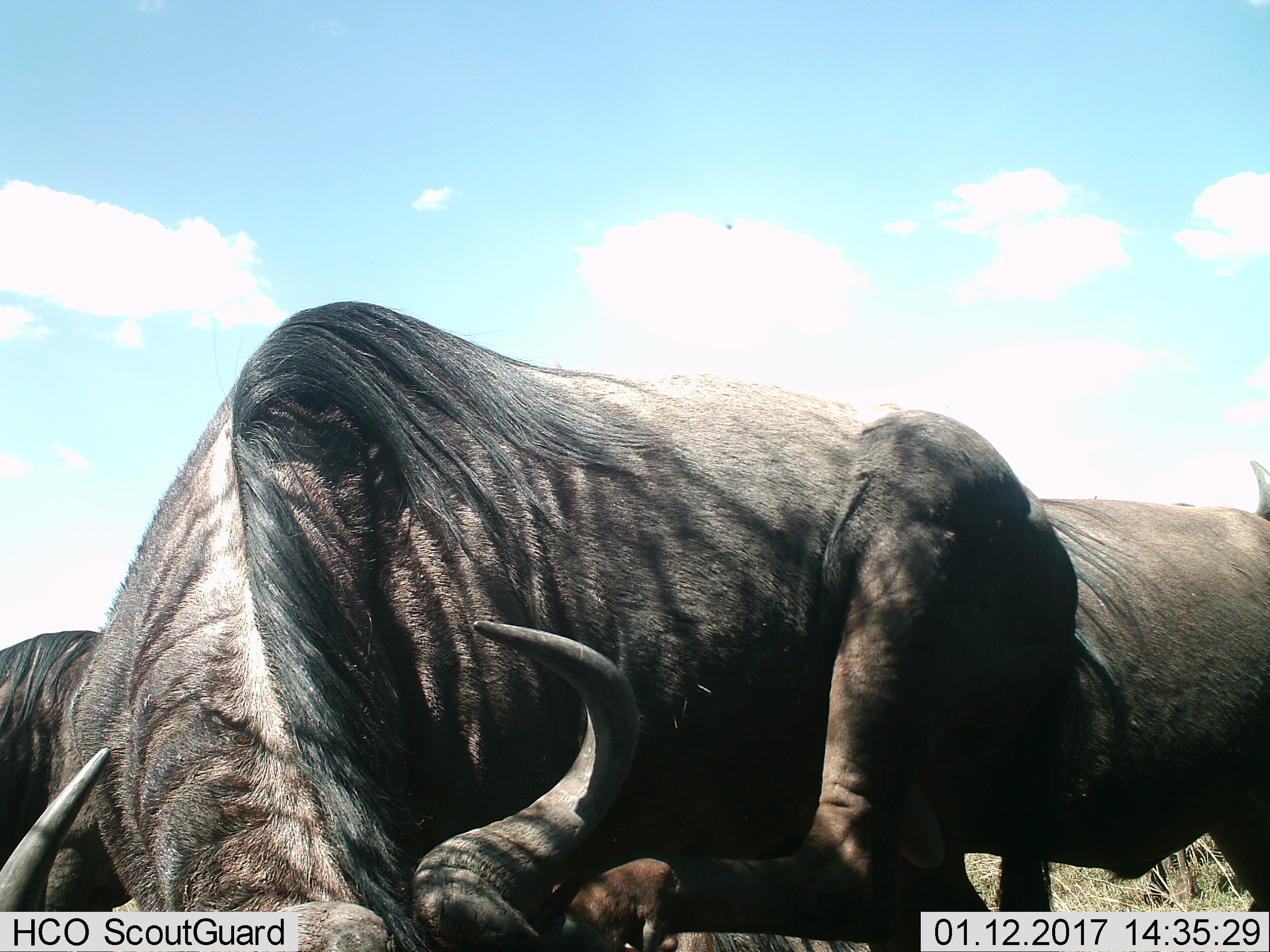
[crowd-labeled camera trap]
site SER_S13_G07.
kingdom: Animalia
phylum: Chordata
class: Mammalia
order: Artiodactyla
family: Bovidae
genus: Connochaetes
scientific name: Connochaetes taurinus taurinus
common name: blue wildebeest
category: wildebeestblue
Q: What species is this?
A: Wildebeestblue (blue wildebeest) (Connochaetes taurinus taurinus).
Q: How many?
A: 4.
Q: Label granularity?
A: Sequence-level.